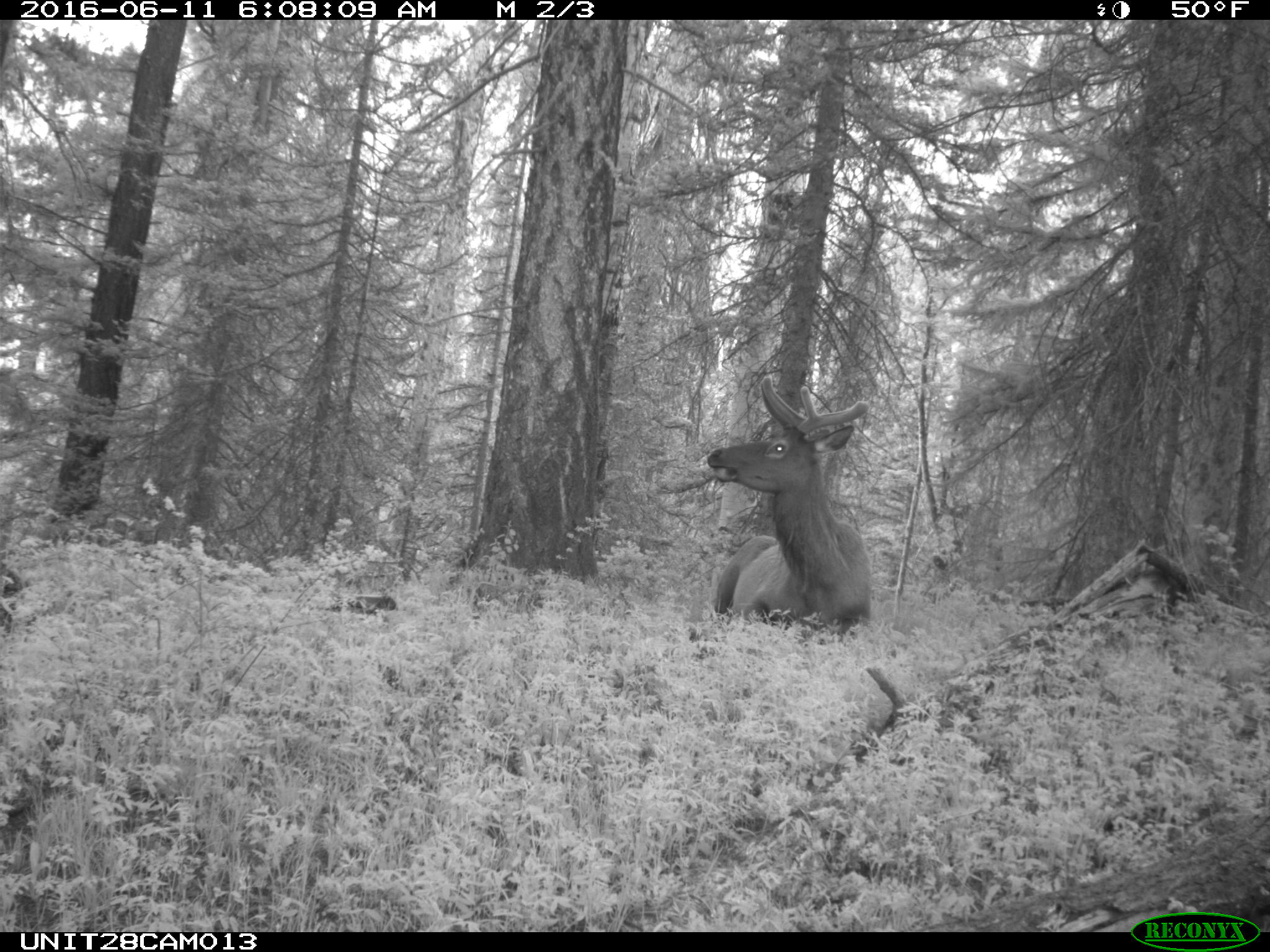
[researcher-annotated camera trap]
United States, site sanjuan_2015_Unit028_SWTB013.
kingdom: Animalia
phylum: Chordata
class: Mammalia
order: Artiodactyla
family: Cervidae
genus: Cervus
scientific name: Cervus elaphus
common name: red deer